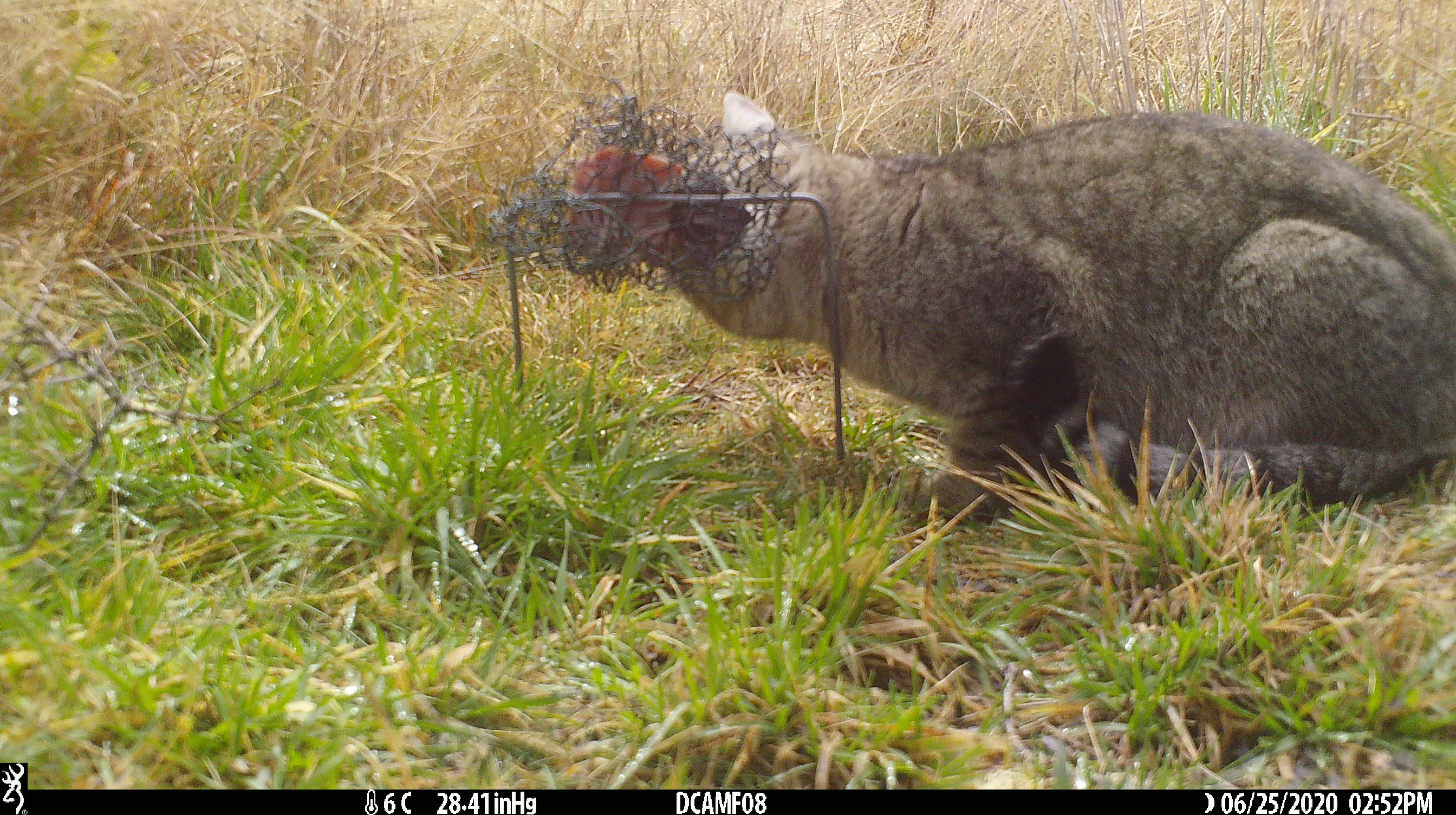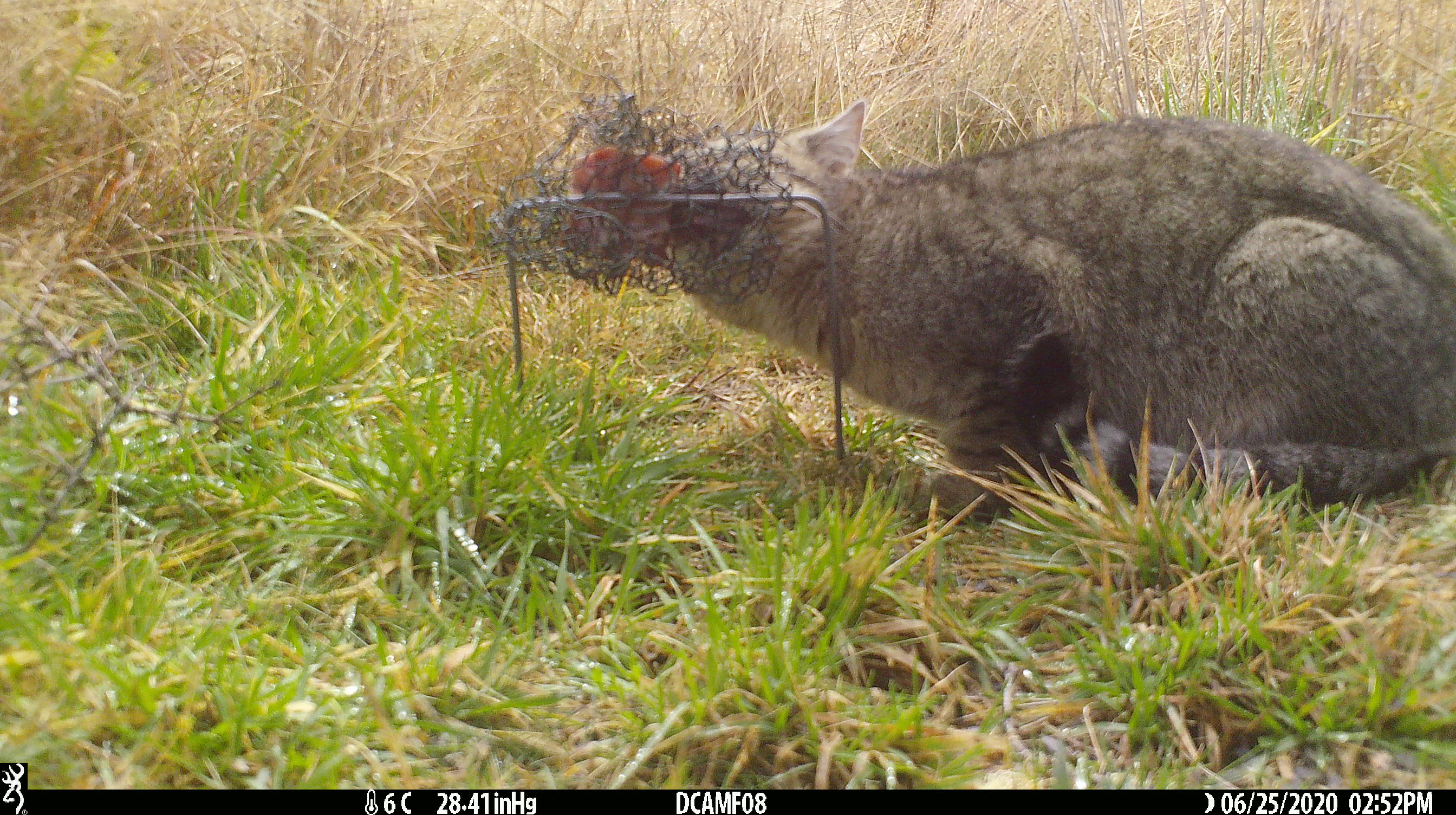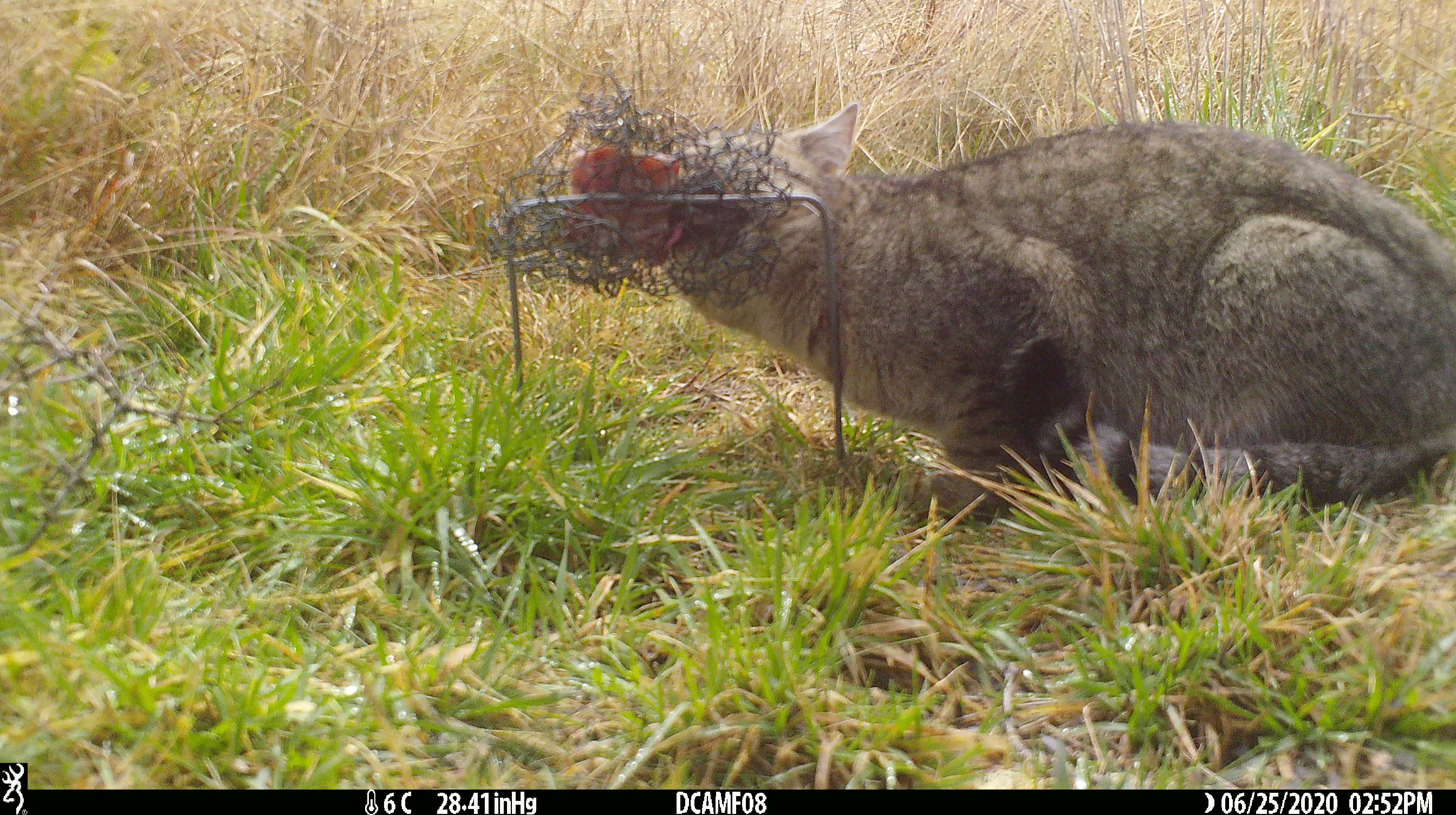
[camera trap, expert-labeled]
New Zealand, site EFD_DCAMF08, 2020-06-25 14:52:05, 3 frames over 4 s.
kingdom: Animalia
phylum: Chordata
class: Mammalia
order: Carnivora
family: Felidae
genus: Felis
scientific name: Felis catus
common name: domestic cat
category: cat